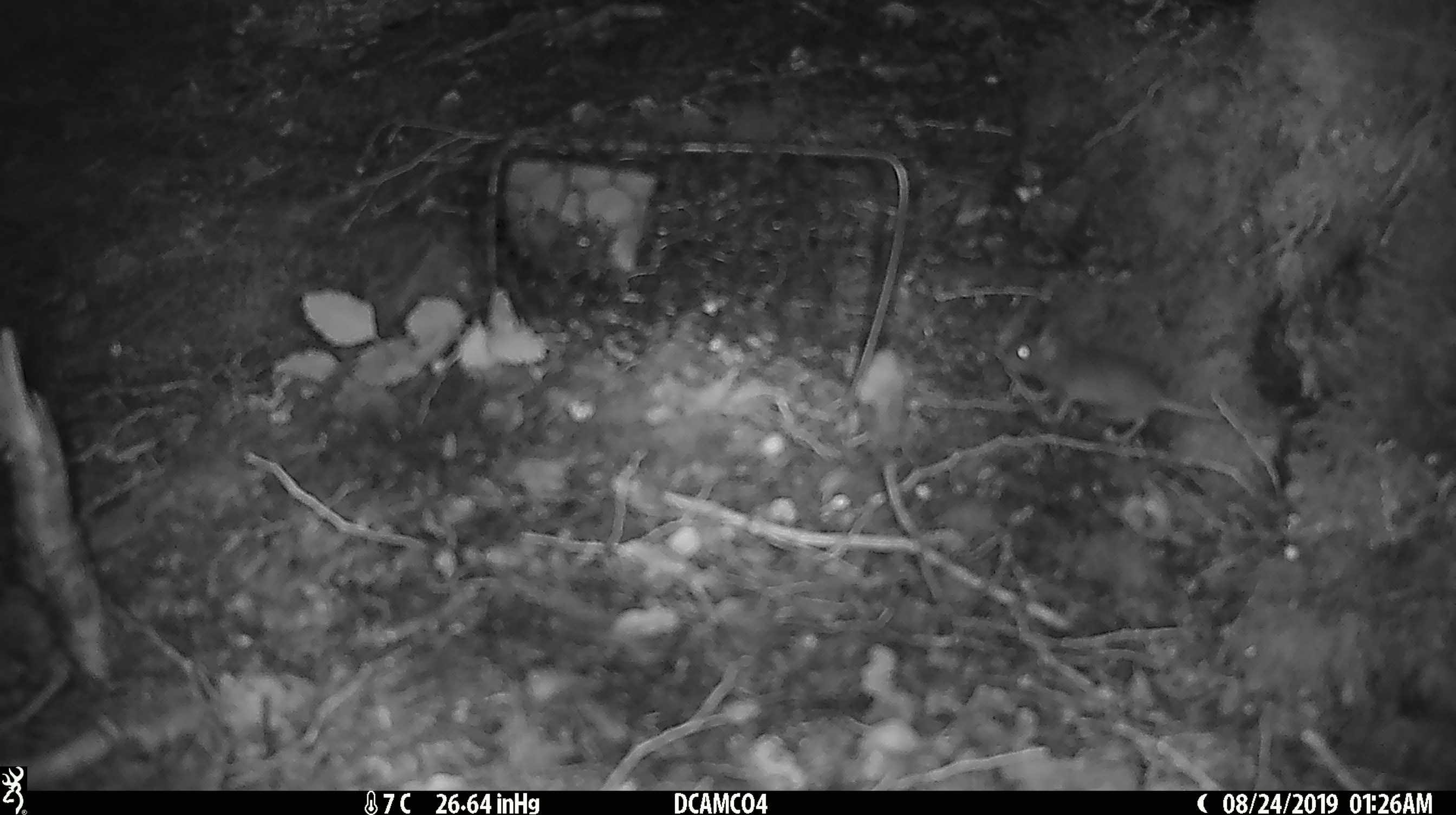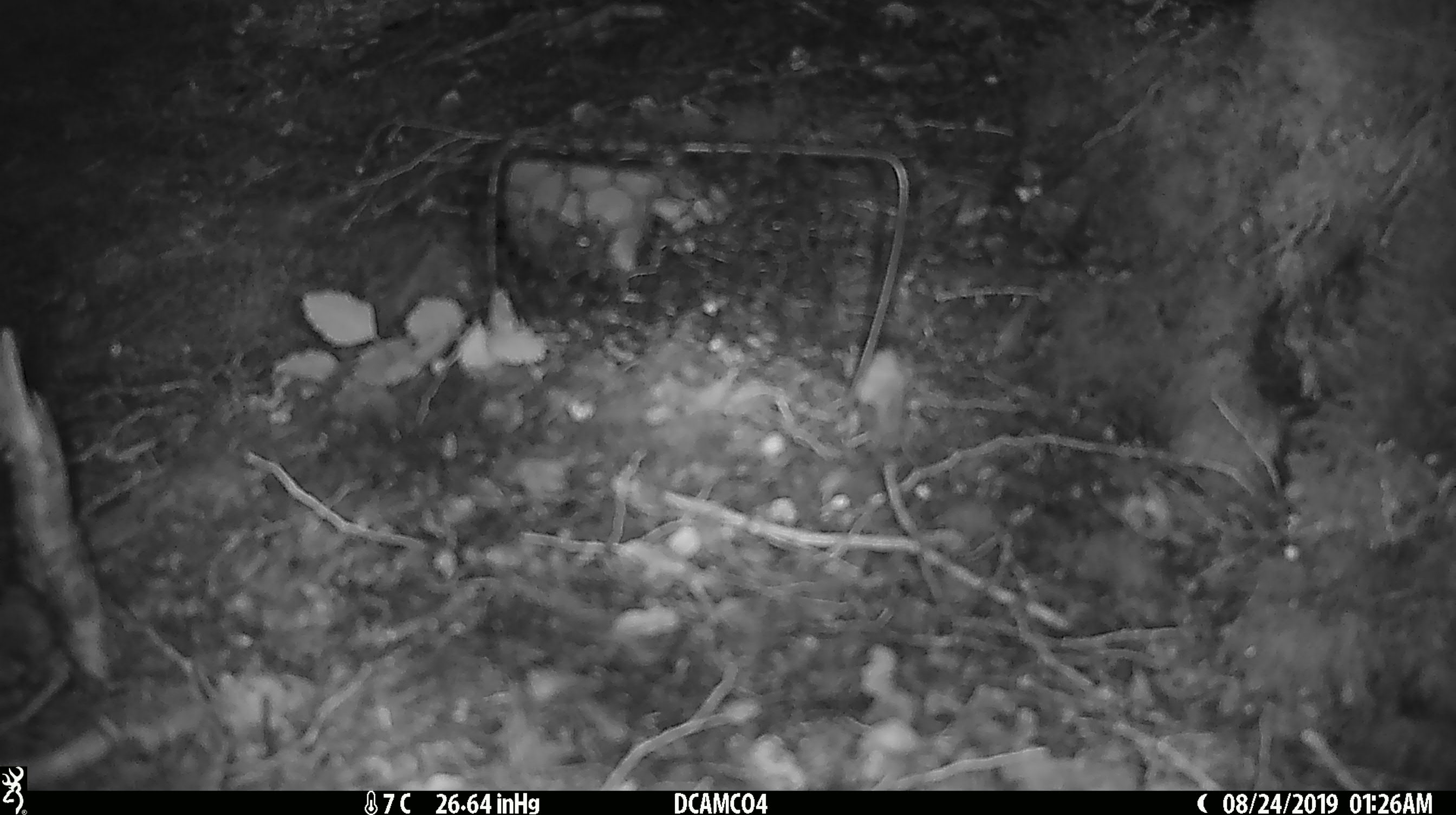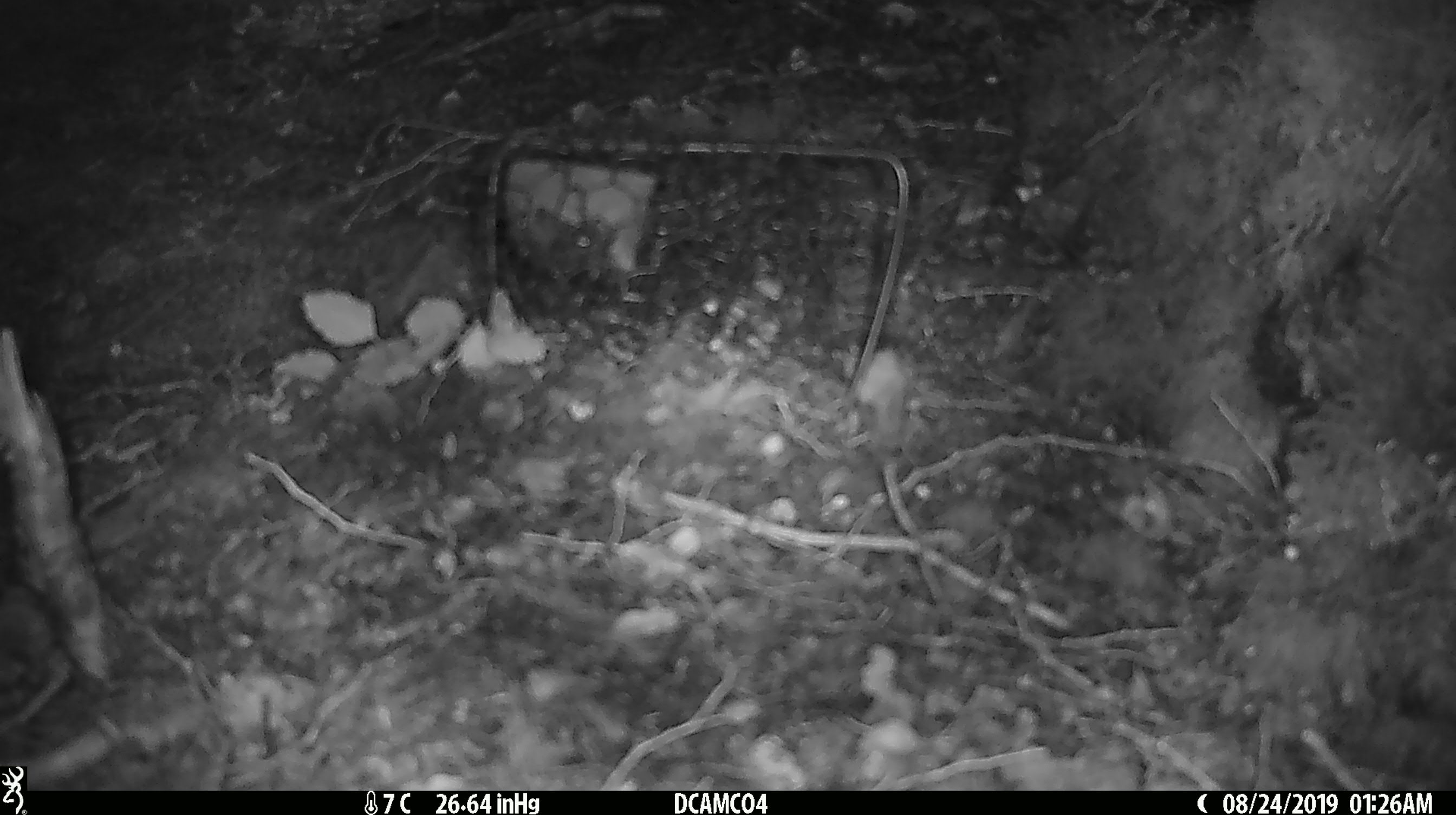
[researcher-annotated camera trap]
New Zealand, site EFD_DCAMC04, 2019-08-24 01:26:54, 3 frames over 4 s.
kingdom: Animalia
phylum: Chordata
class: Mammalia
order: Rodentia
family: Muridae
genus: Mus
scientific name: Mus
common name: mouse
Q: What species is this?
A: Mouse (Mus).